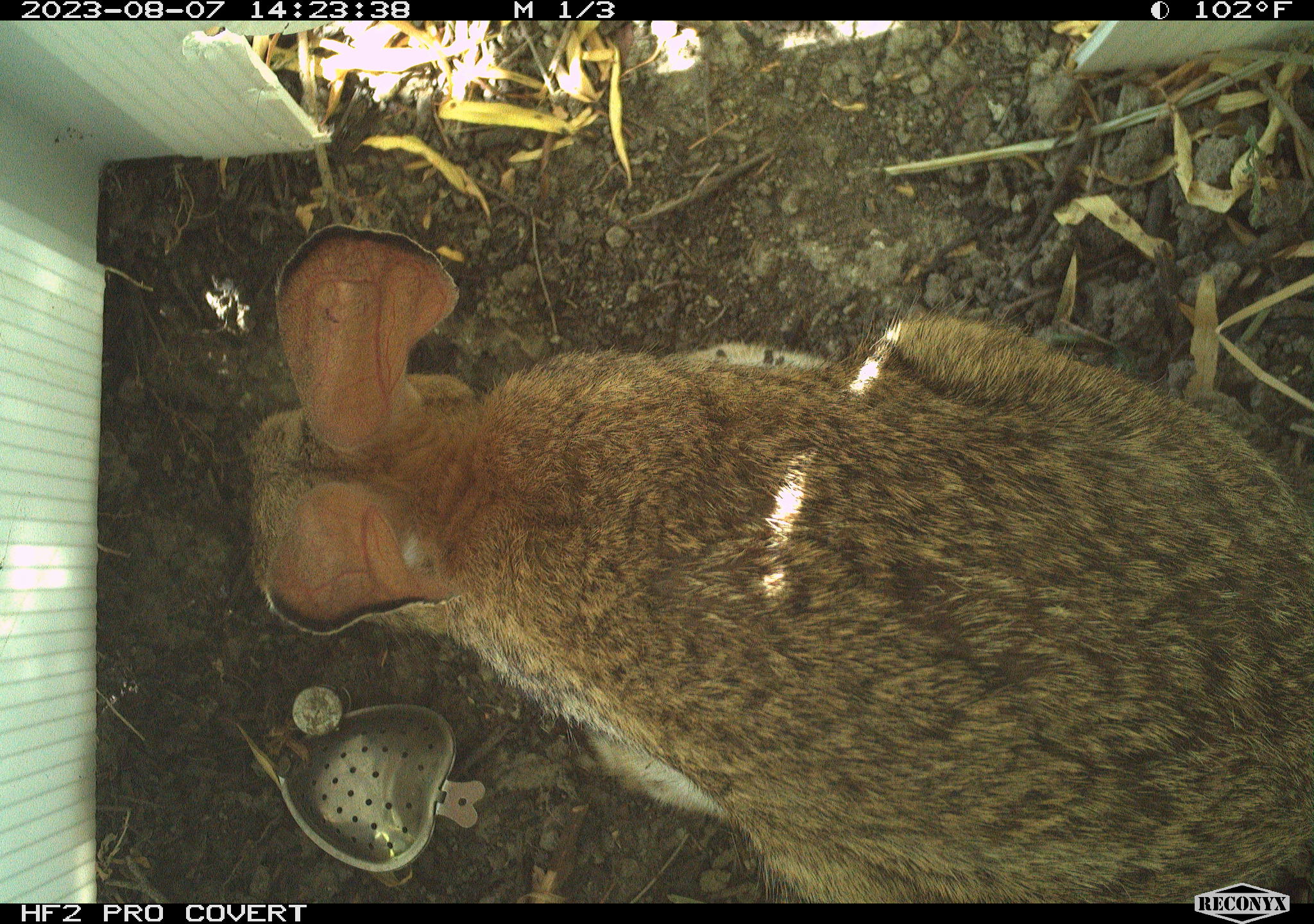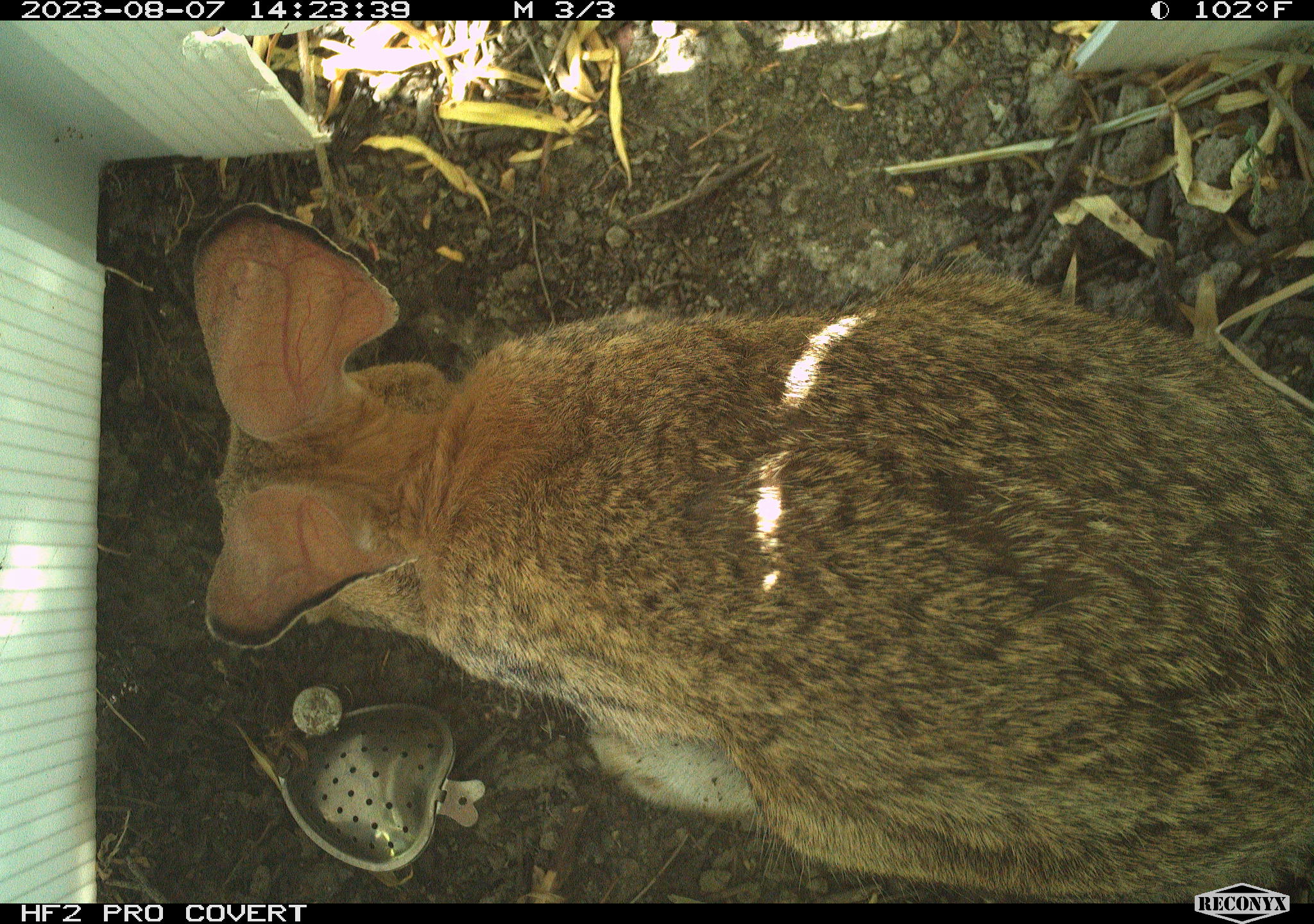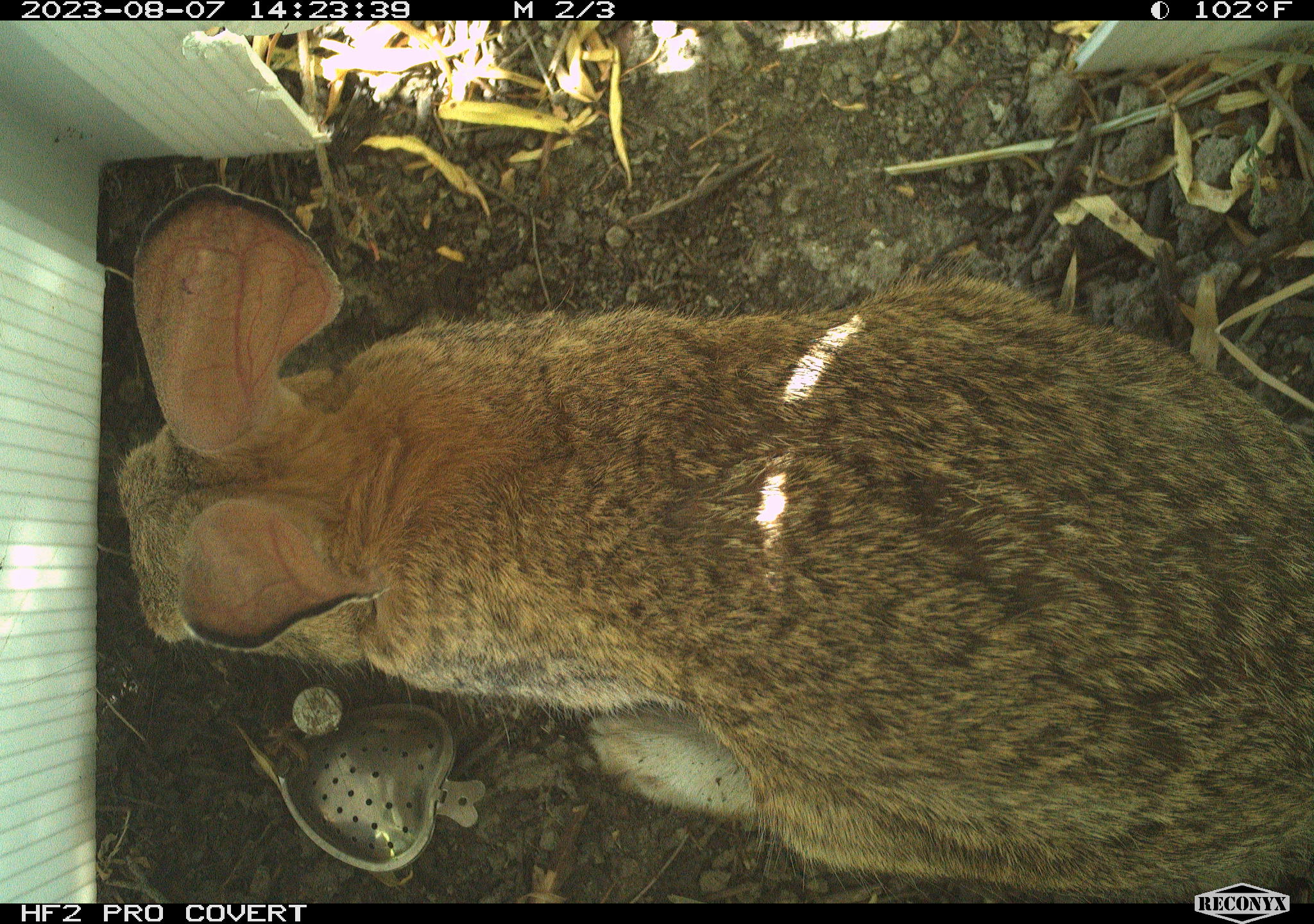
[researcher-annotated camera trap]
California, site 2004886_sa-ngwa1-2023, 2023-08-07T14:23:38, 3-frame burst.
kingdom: Animalia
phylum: Chordata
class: Mammalia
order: Lagomorpha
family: Leporidae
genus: Sylvilagus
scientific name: Sylvilagus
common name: cottontail rabbits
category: sylvilagus species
Sylvilagus species (cottontail rabbits) (Sylvilagus).